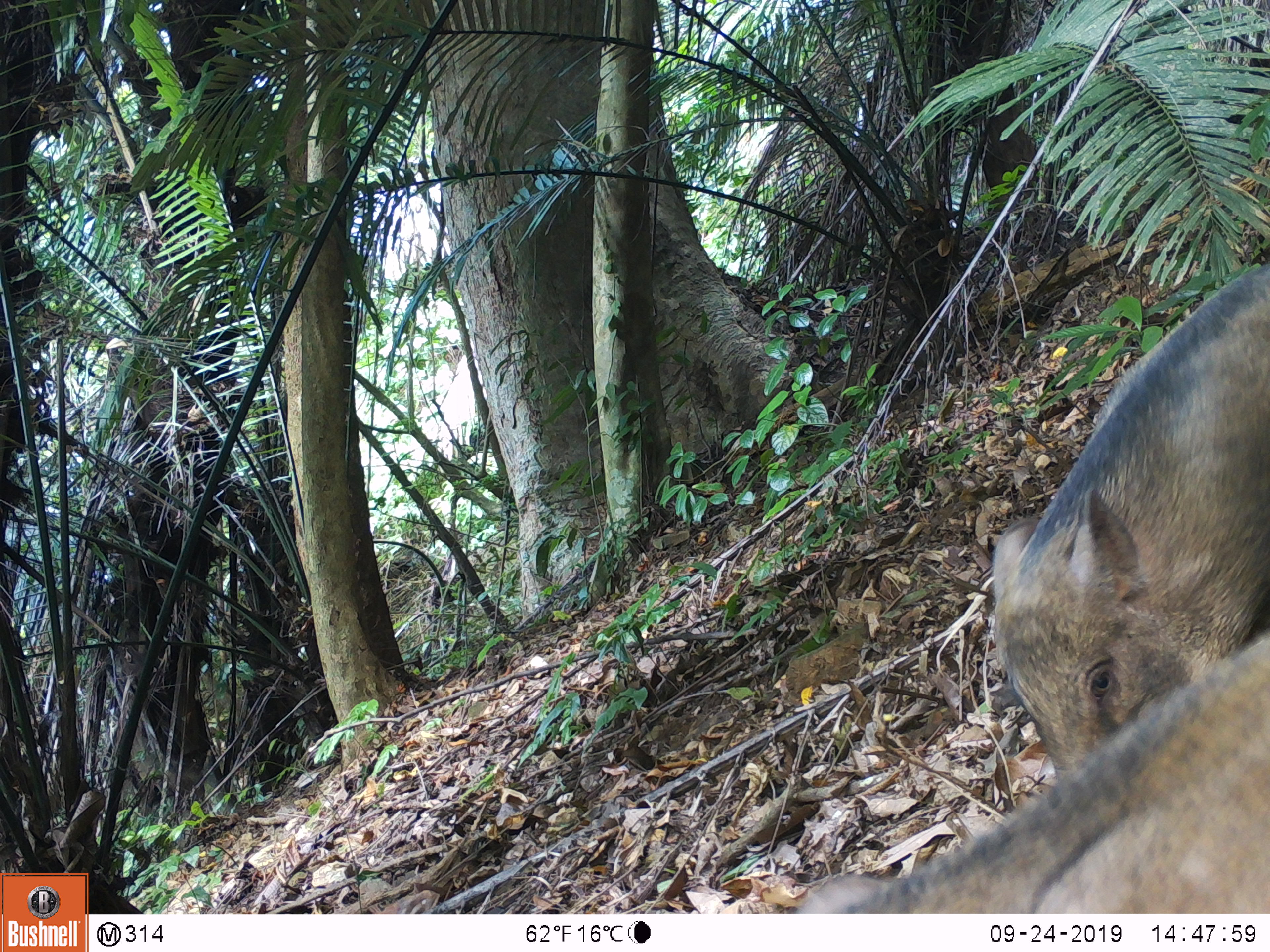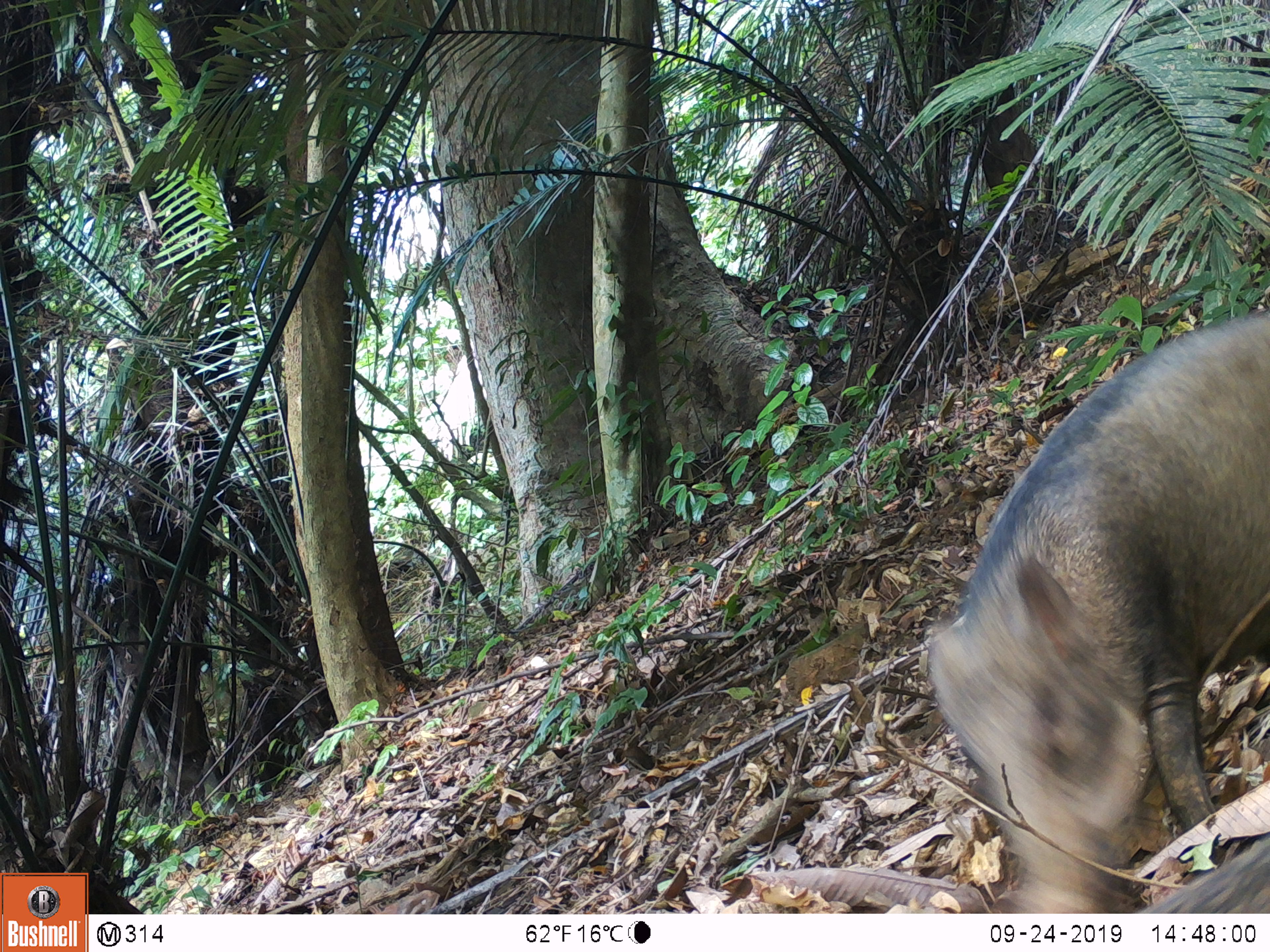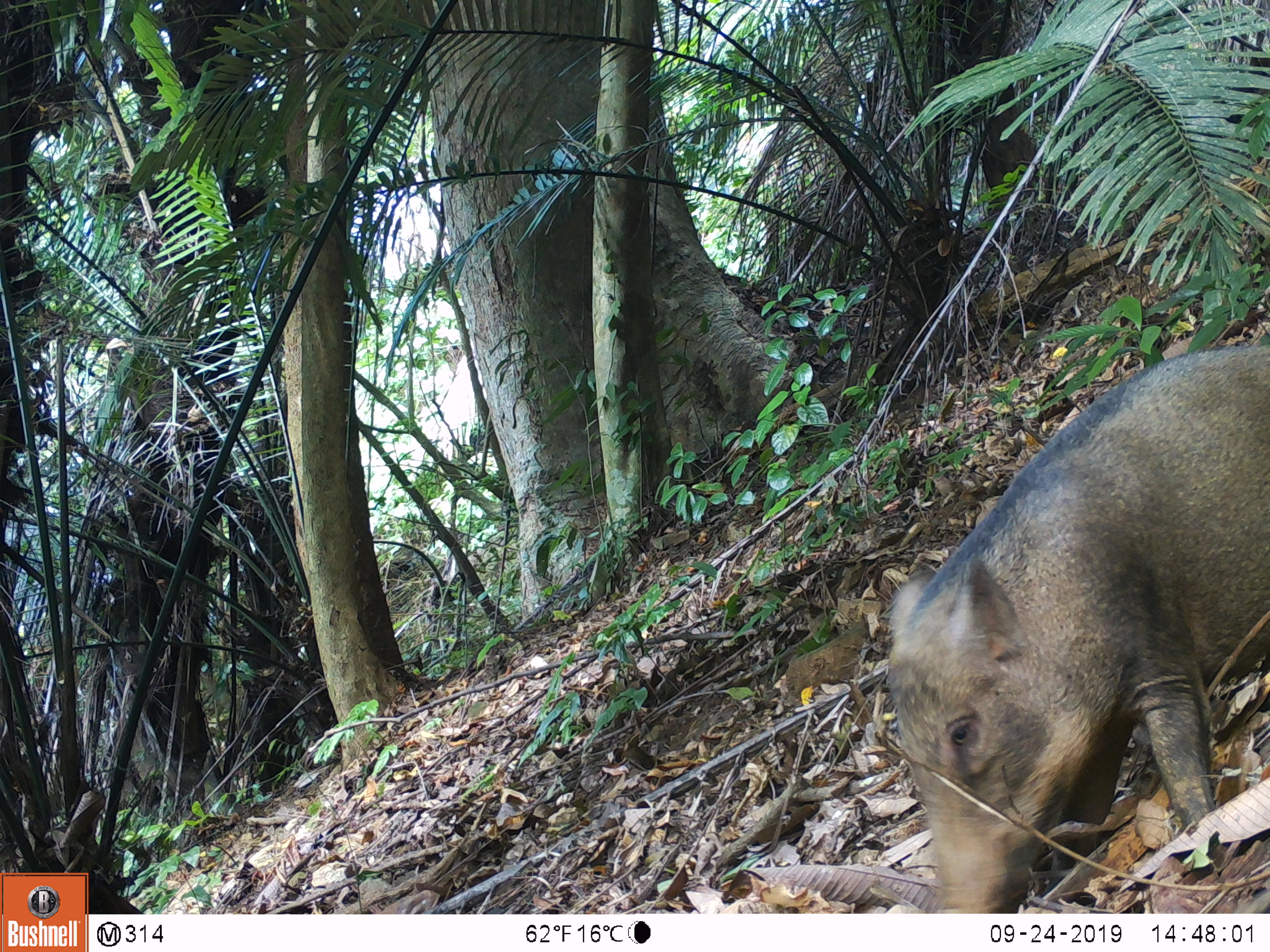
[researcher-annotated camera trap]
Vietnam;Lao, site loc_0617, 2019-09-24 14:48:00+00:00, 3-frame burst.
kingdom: Animalia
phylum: Chordata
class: Mammalia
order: Artiodactyla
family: Suidae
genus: Sus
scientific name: Sus scrofa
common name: eurasian wild pig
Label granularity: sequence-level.